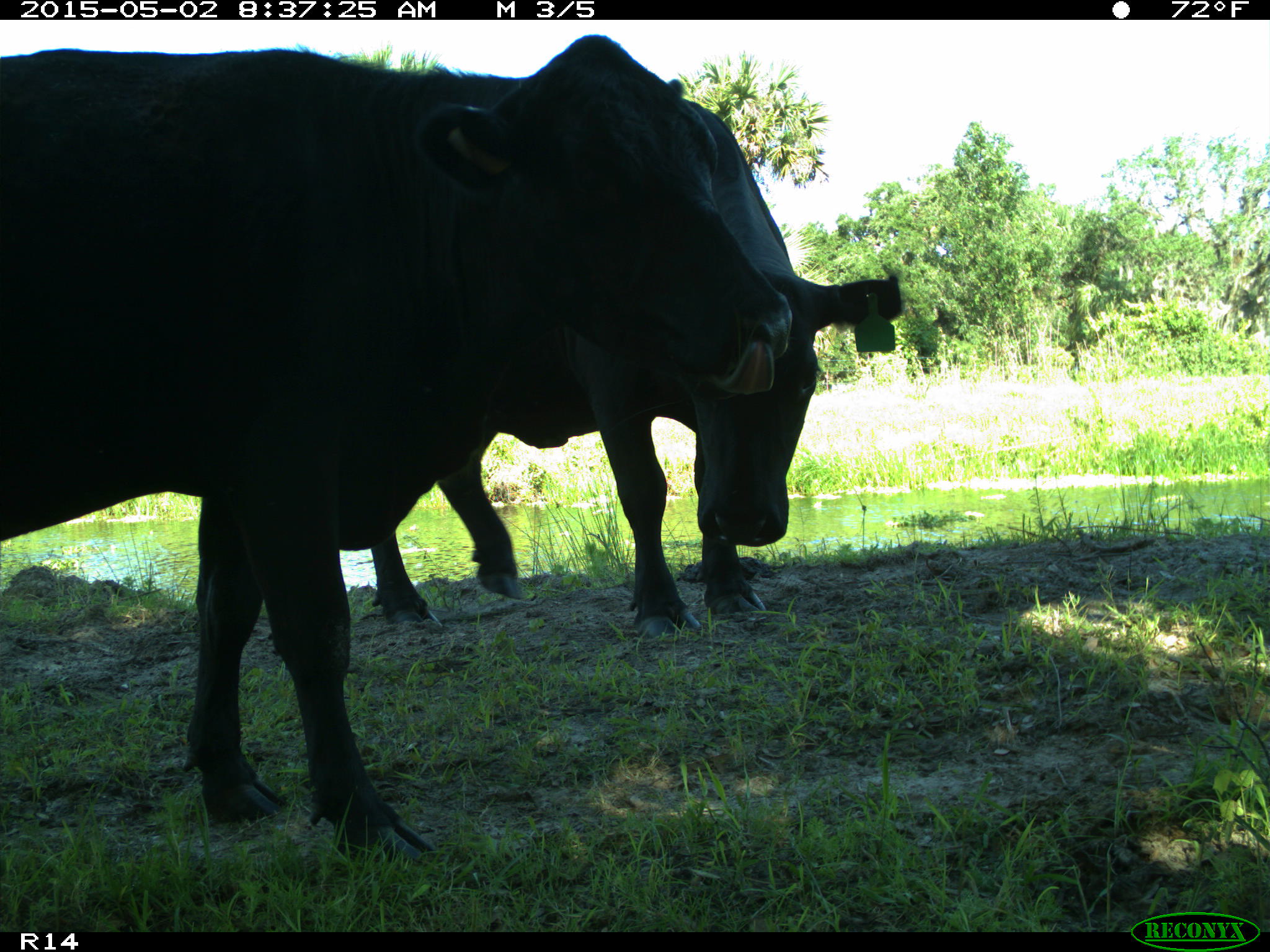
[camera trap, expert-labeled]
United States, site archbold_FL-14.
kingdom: Animalia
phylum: Chordata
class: Mammalia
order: Artiodactyla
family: Bovidae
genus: Bos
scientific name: Bos taurus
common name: domestic cow